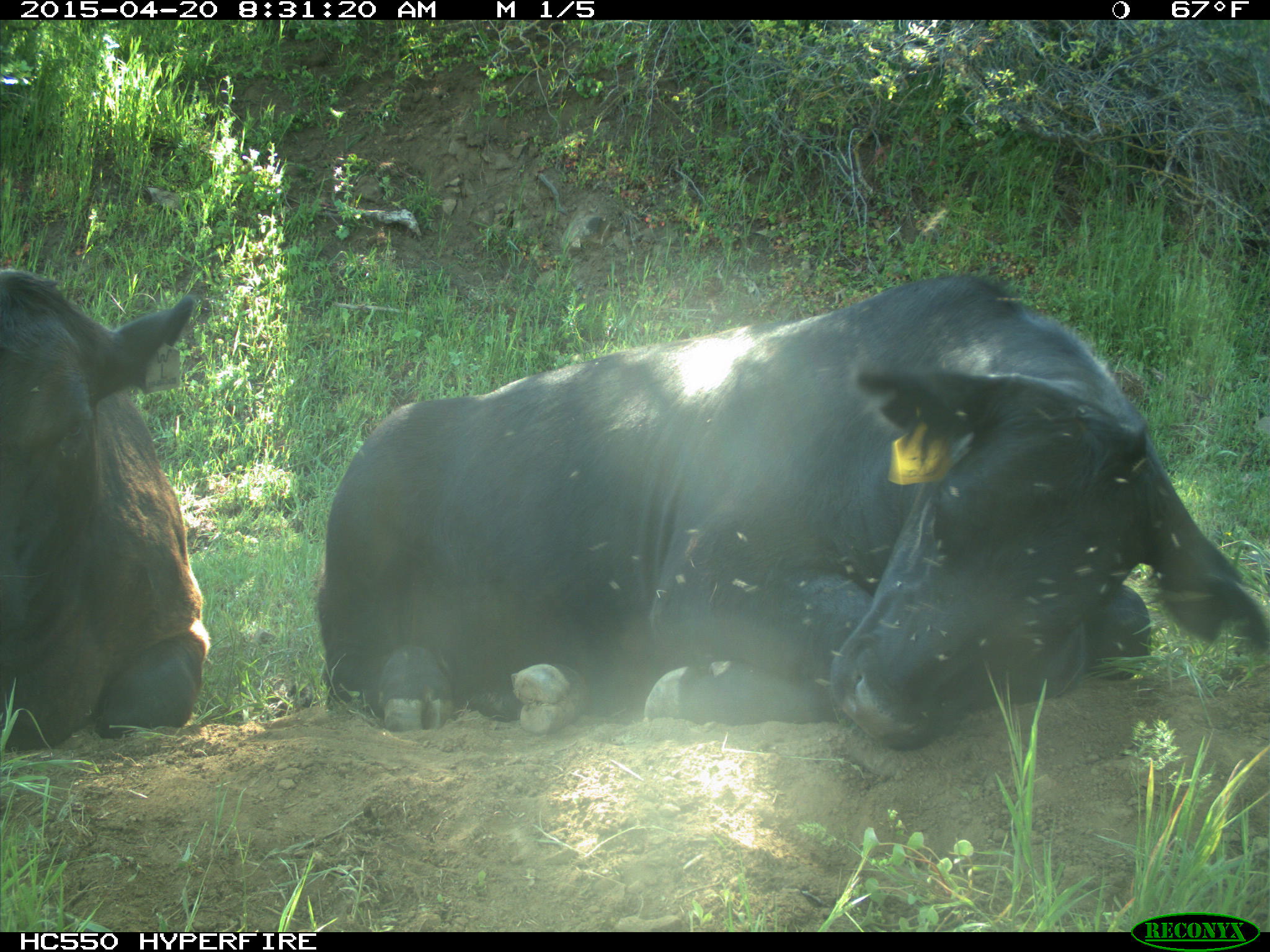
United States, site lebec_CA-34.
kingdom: Animalia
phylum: Chordata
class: Mammalia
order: Artiodactyla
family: Bovidae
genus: Bos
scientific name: Bos taurus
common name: domestic cow